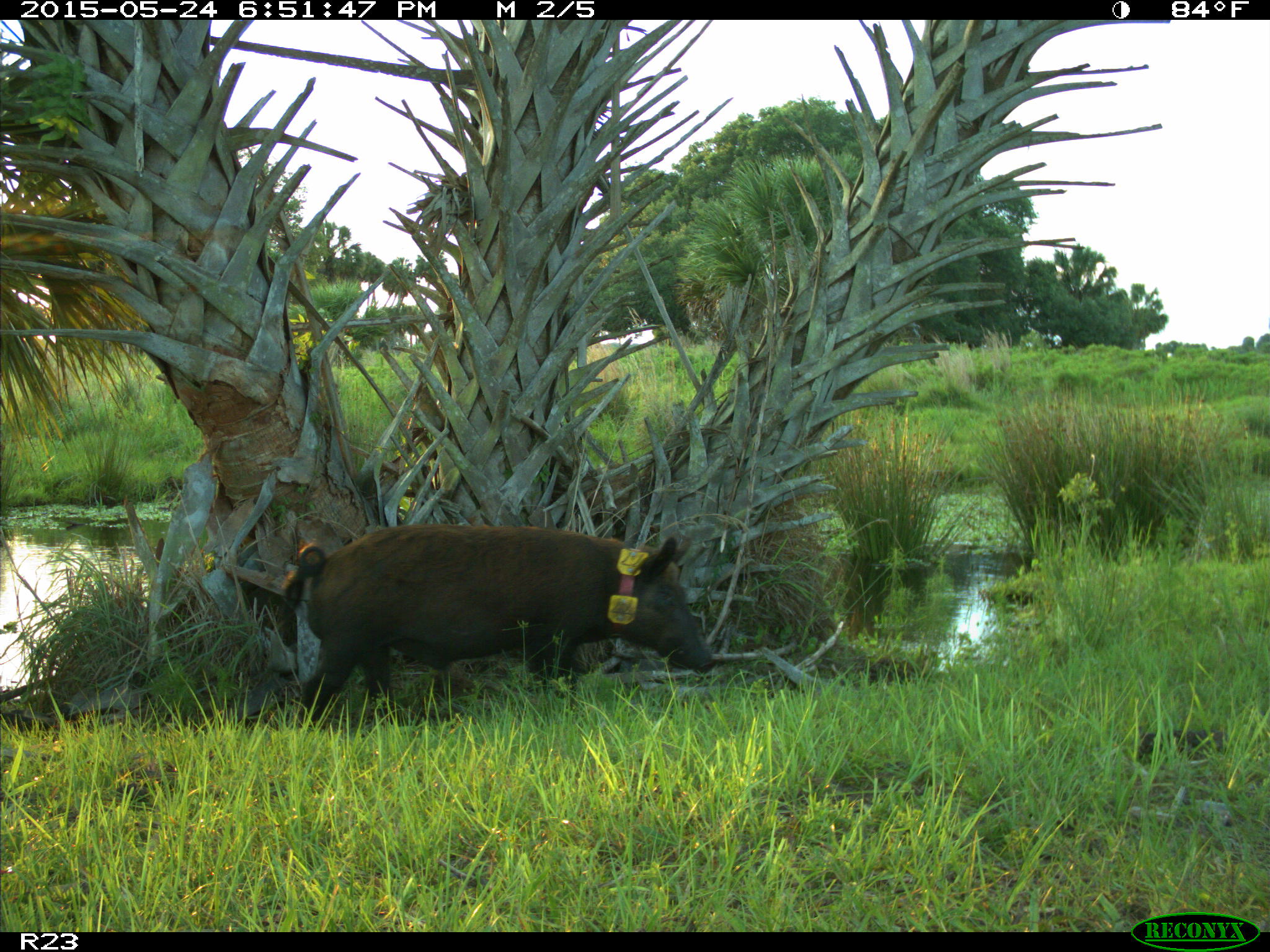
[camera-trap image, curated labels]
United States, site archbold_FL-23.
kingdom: Animalia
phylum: Chordata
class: Mammalia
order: Artiodactyla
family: Bovidae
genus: Bos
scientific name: Bos taurus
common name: domestic cow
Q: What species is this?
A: Bos taurus (domestic cow).